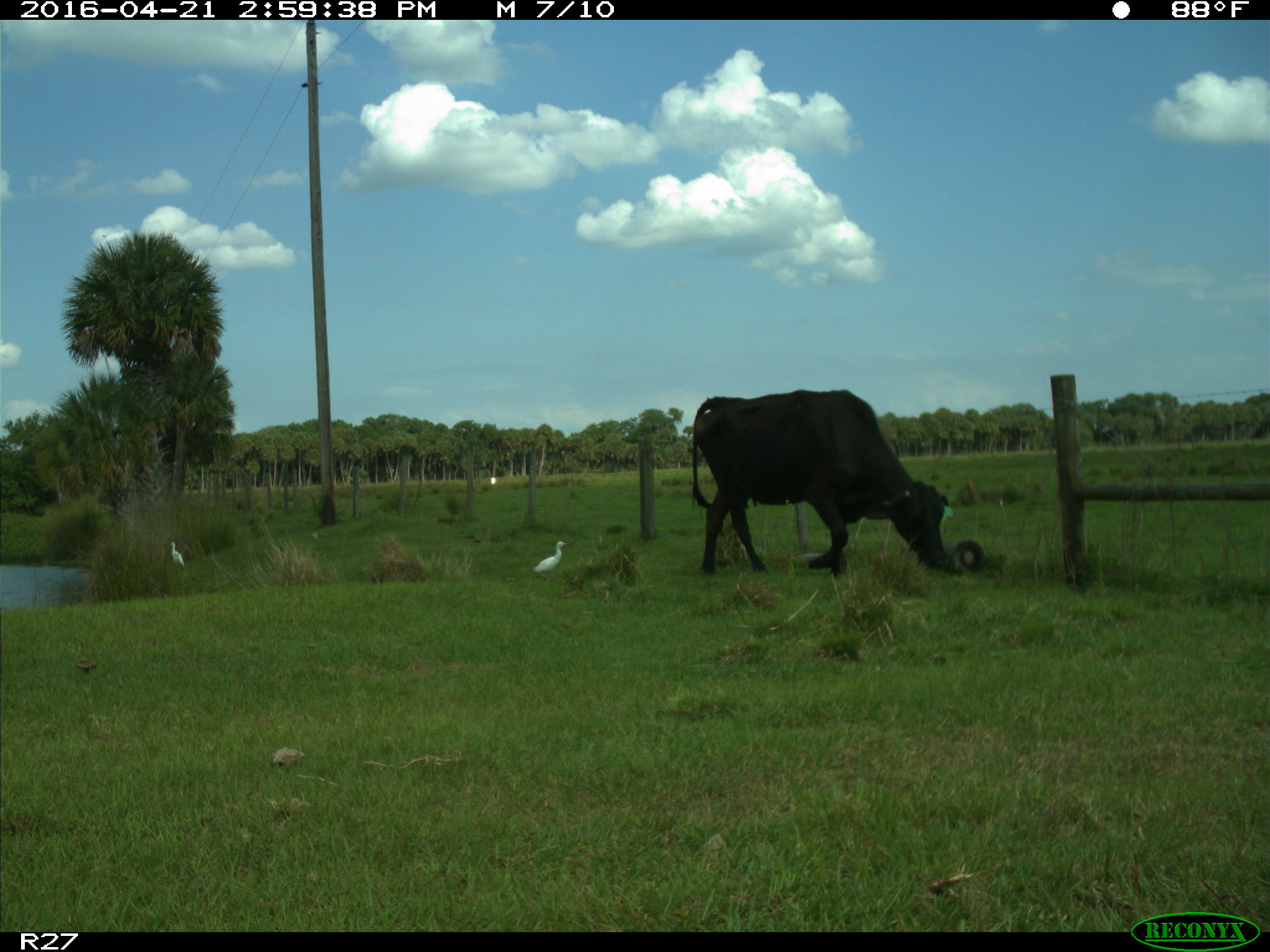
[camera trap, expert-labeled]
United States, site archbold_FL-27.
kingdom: Animalia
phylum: Chordata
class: Mammalia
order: Artiodactyla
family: Bovidae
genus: Bos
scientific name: Bos taurus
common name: domestic cow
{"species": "Bos taurus (domestic cow)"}